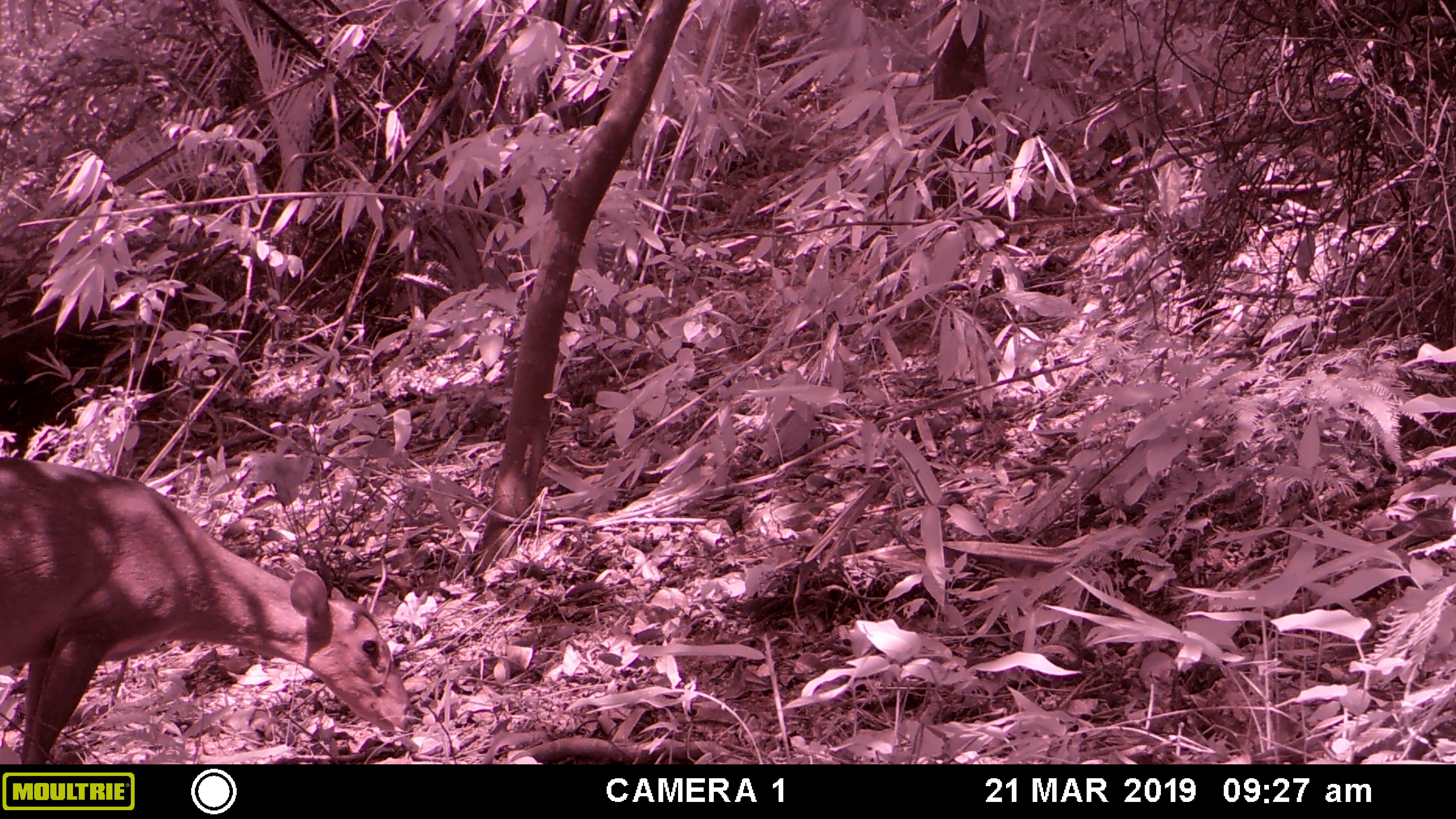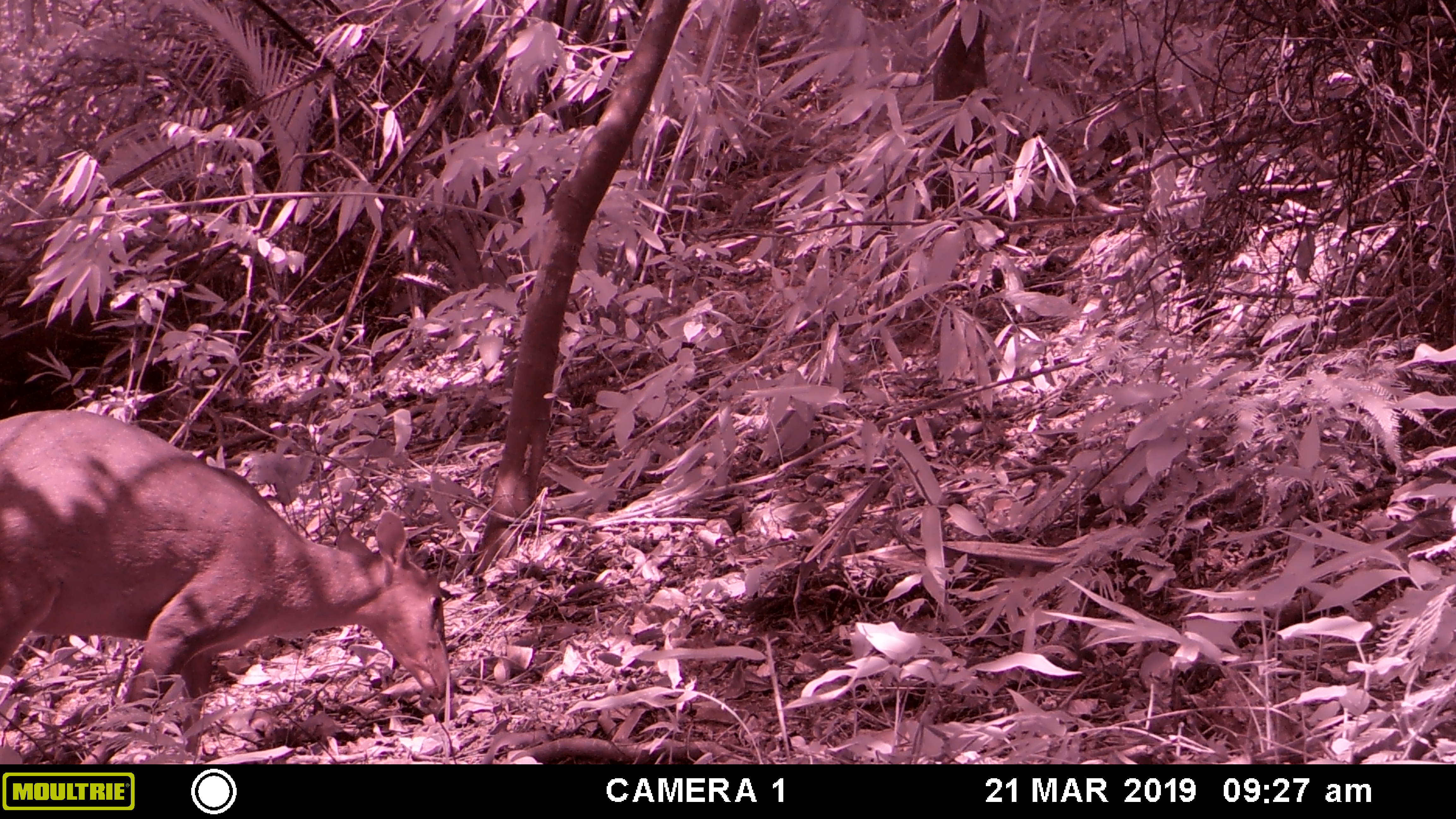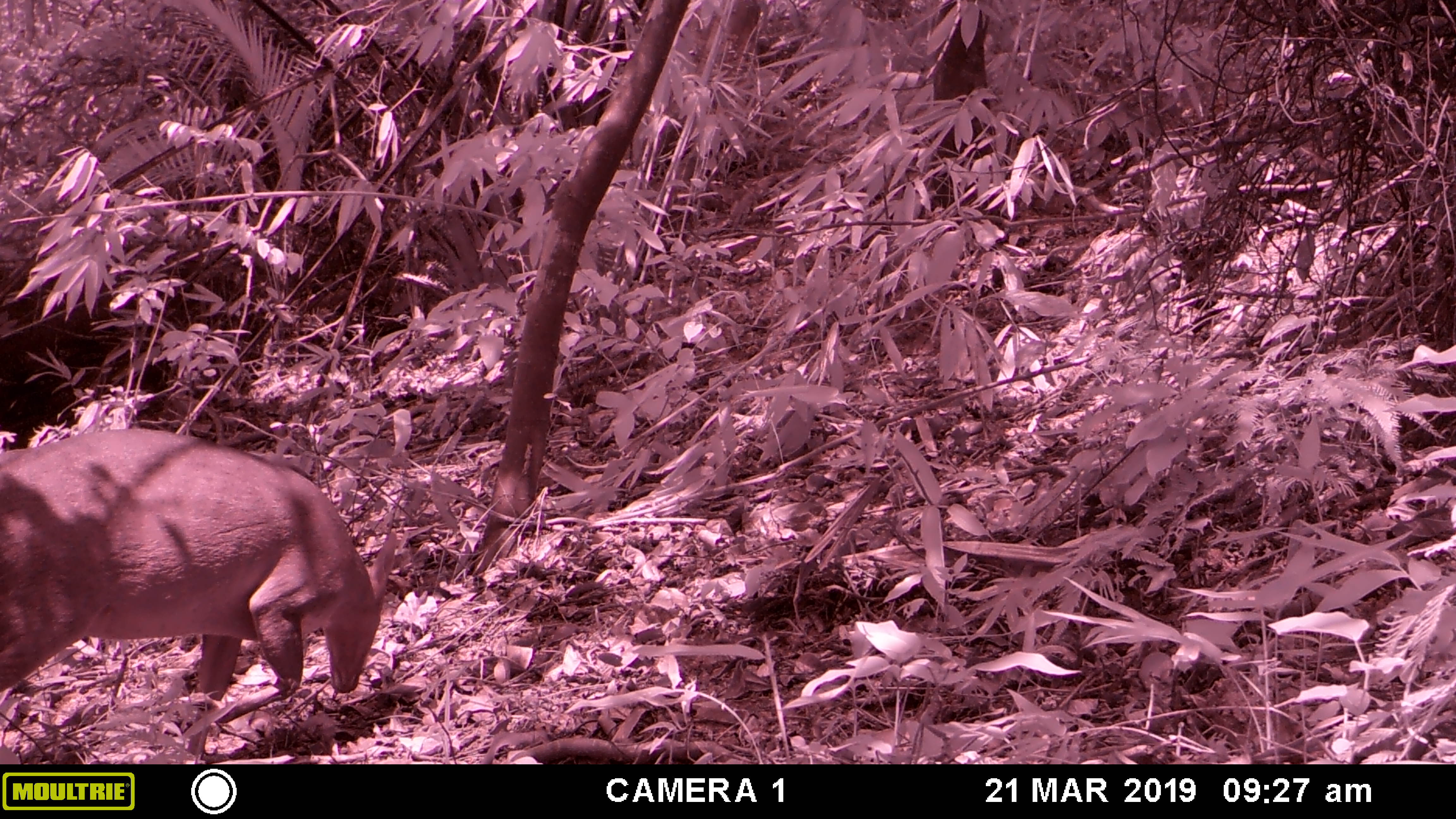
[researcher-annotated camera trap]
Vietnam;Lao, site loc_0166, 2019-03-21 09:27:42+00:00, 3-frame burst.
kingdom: Animalia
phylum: Chordata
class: Mammalia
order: Artiodactyla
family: Cervidae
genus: Muntiacus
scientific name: Muntiacus vuquangensis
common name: large-antlered muntjac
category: large antlered muntjac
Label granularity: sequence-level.